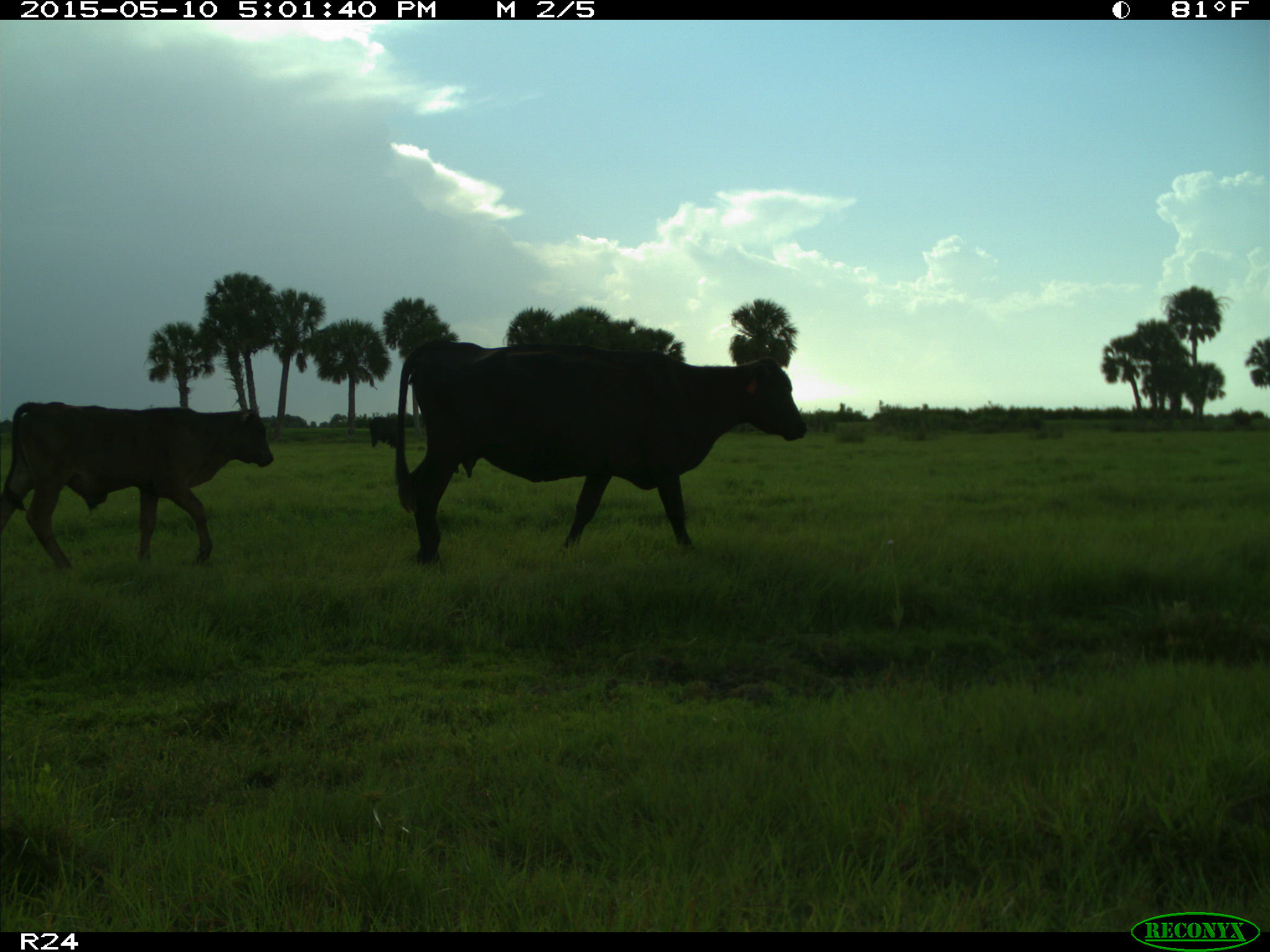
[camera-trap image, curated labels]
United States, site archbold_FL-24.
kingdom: Animalia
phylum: Chordata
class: Mammalia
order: Artiodactyla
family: Bovidae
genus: Bos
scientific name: Bos taurus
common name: domestic cow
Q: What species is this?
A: Bos taurus (domestic cow).